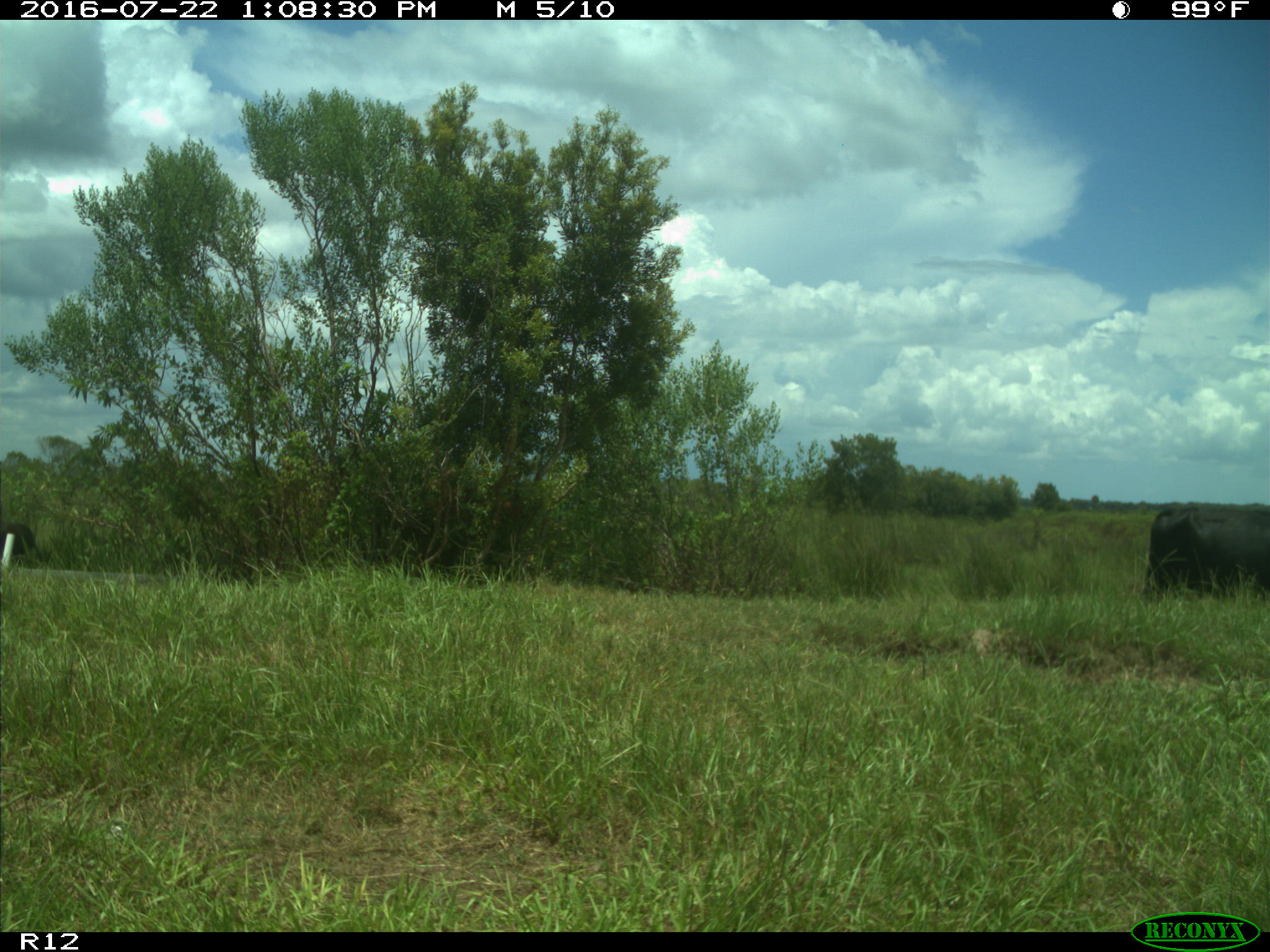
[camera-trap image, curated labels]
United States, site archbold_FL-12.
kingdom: Animalia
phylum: Chordata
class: Mammalia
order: Artiodactyla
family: Bovidae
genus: Bos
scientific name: Bos taurus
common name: domestic cow